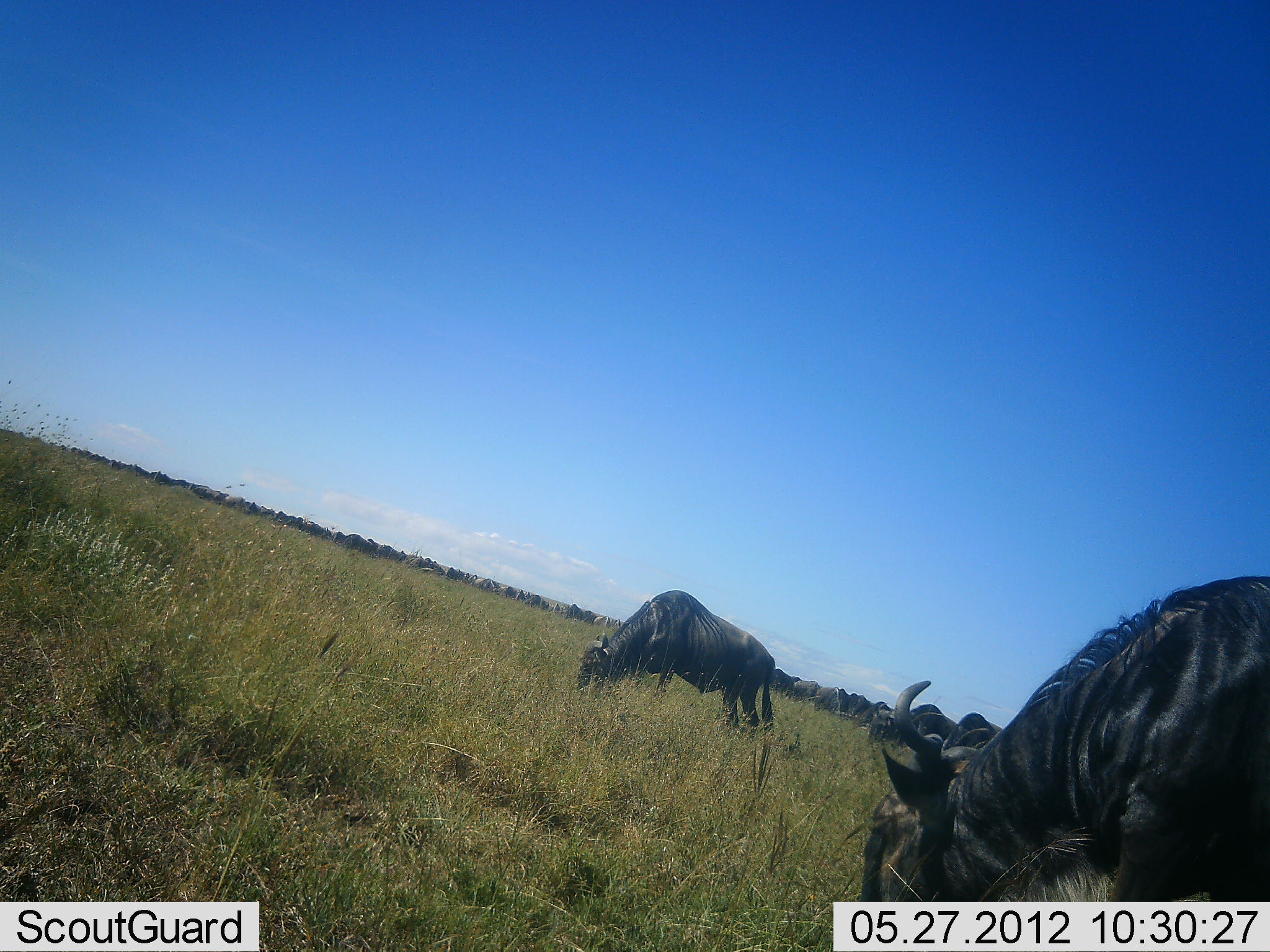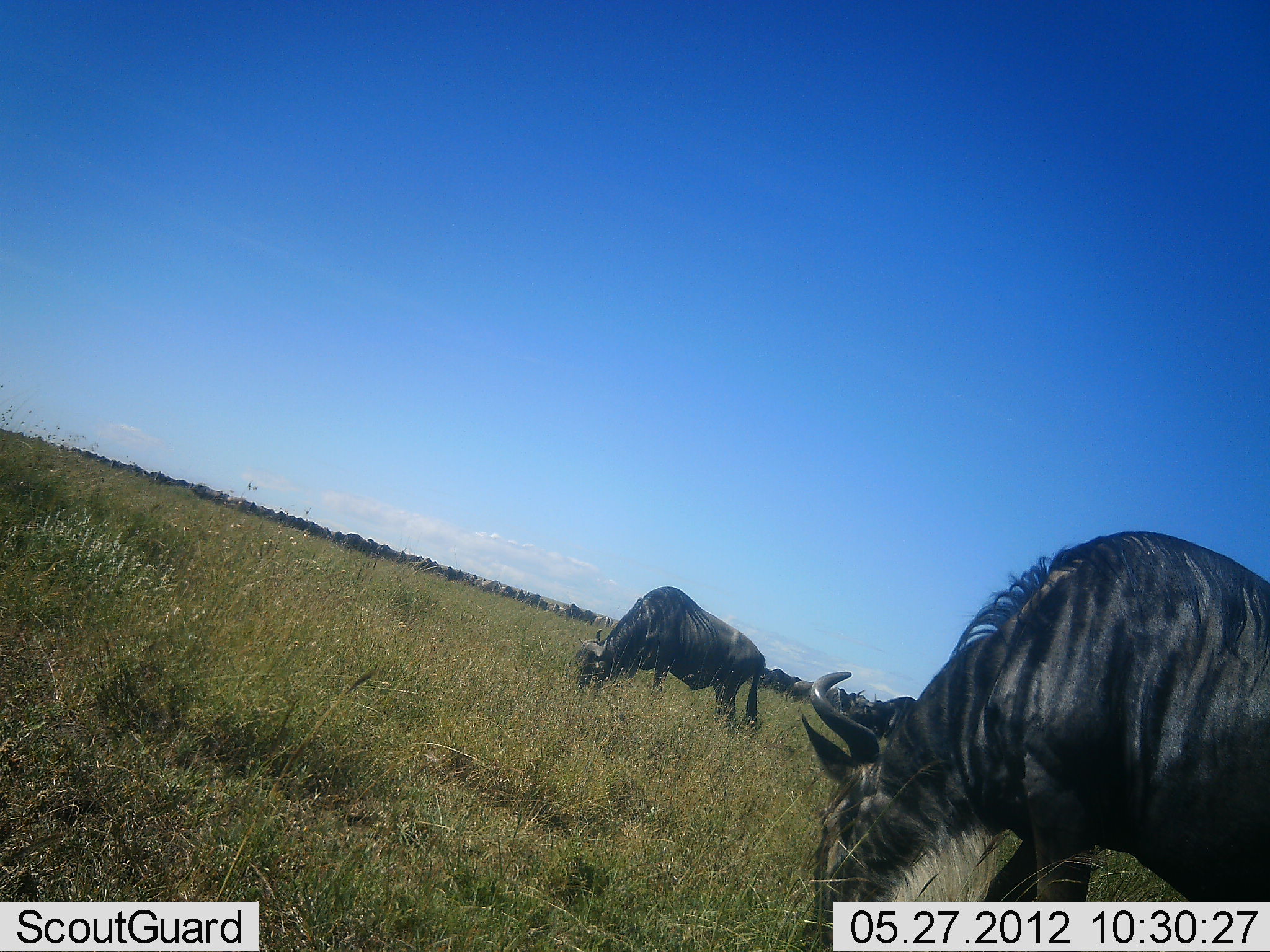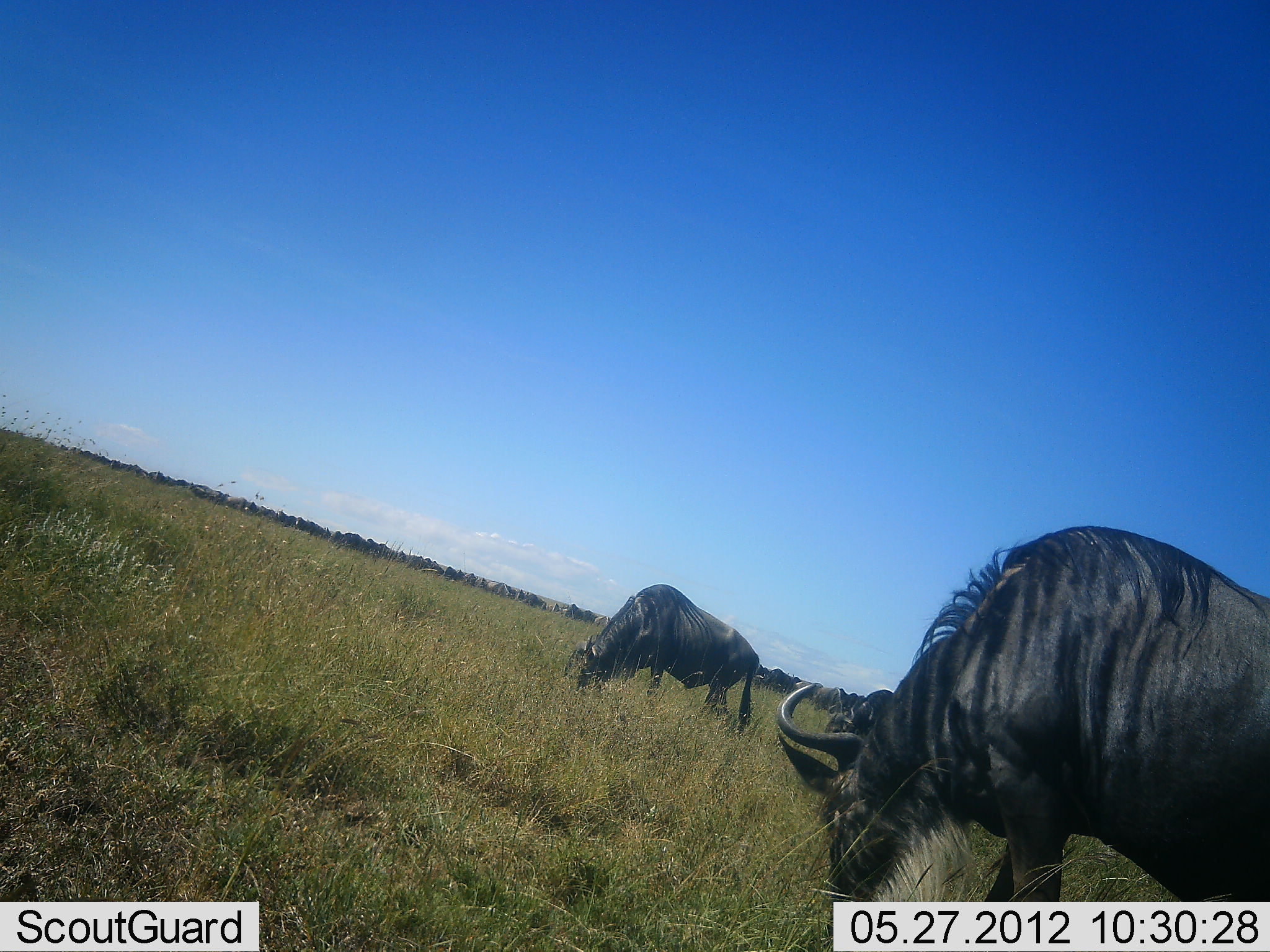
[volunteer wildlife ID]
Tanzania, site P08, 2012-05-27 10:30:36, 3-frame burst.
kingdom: Animalia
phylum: Chordata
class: Mammalia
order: Artiodactyla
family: Bovidae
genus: Connochaetes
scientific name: Connochaetes taurinus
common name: blue wildebeest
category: wildebeest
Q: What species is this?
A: Wildebeest (blue wildebeest) (Connochaetes taurinus).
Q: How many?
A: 4.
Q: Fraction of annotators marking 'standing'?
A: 10%.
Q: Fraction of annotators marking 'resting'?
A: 10%.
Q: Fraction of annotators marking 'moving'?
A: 30%.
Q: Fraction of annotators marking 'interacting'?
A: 0%.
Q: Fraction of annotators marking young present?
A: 0%.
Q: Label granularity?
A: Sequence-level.